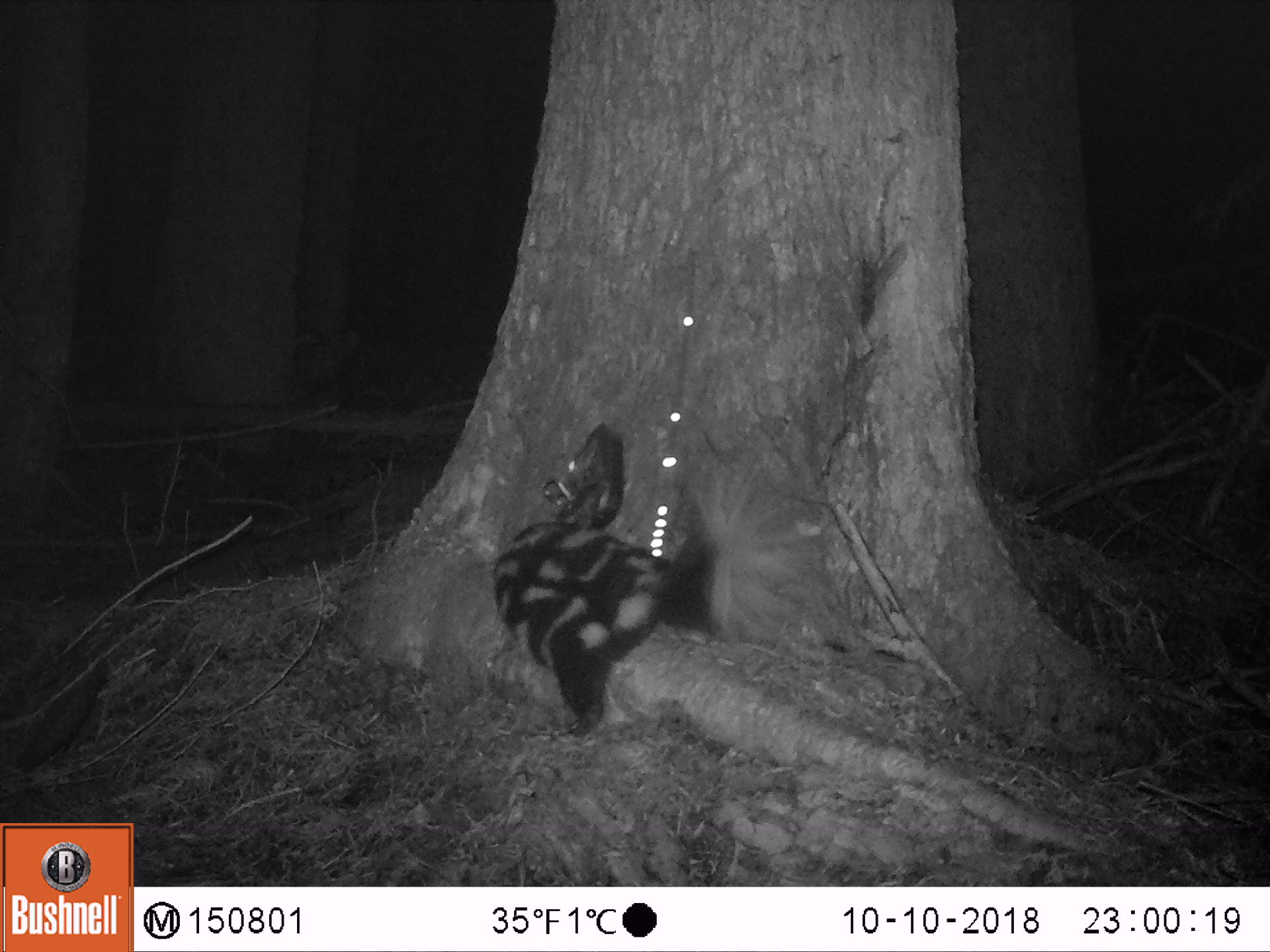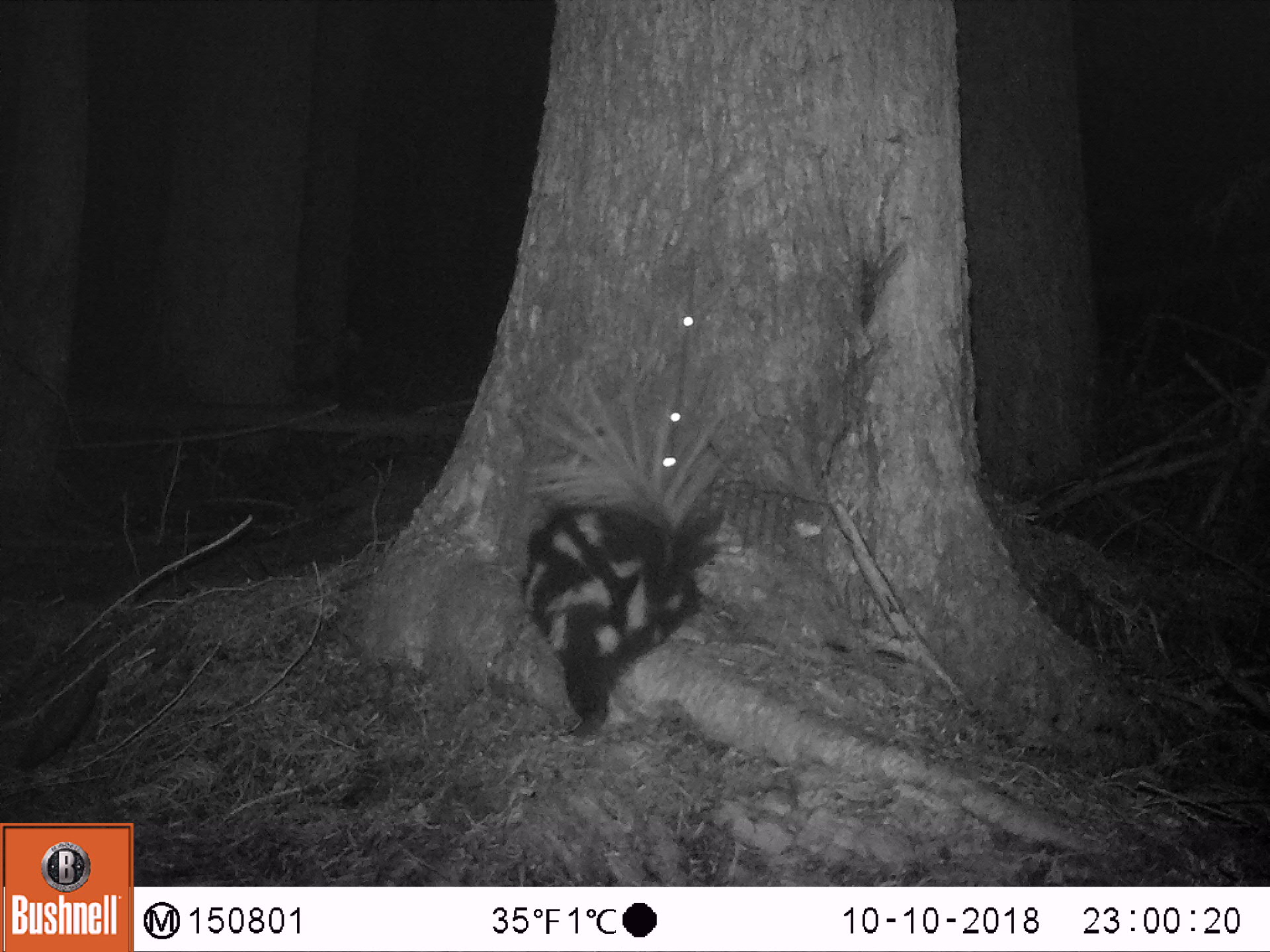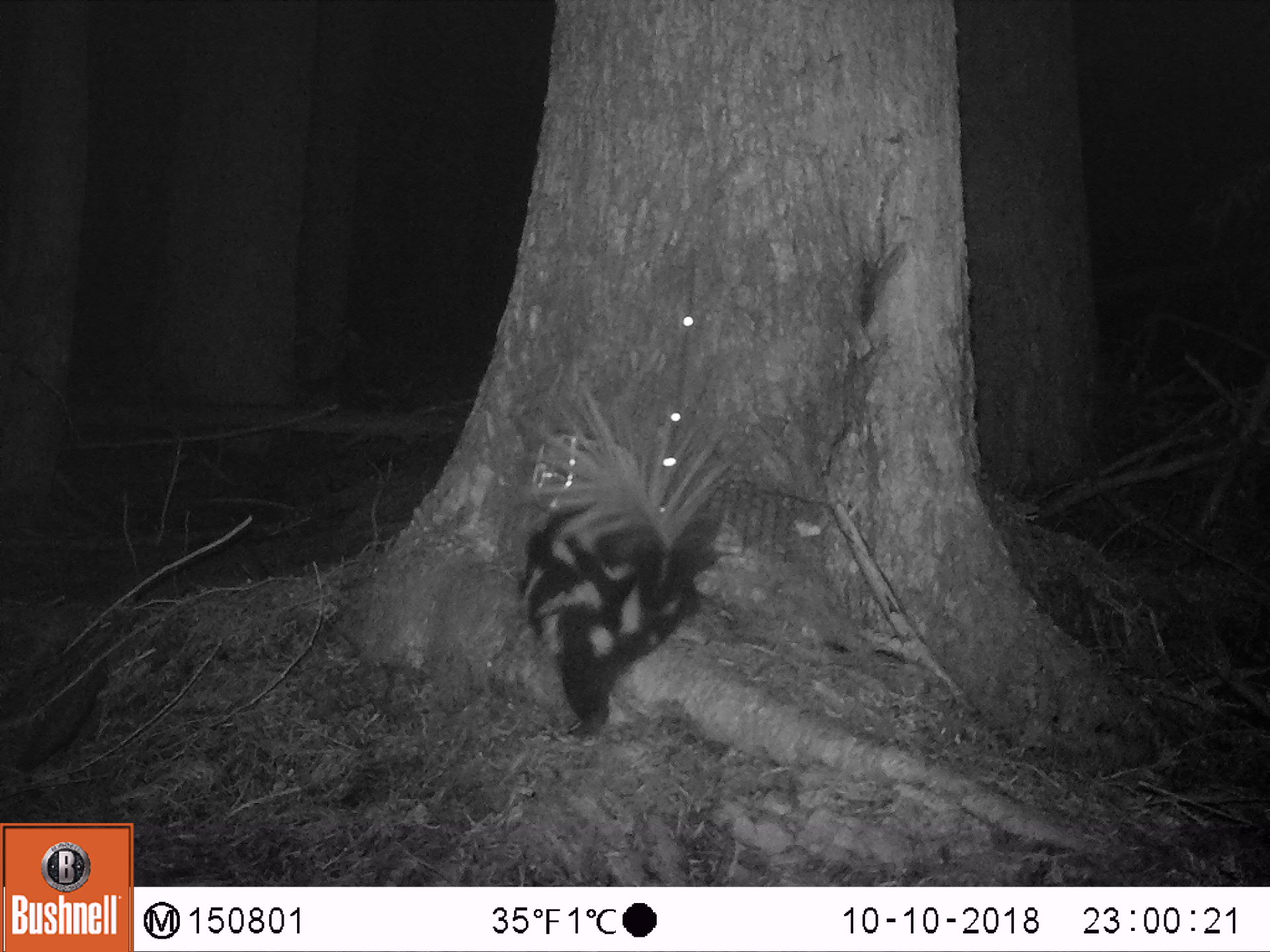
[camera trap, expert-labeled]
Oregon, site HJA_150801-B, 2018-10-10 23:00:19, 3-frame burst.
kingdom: Animalia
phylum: Chordata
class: Mammalia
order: Carnivora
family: Mephitidae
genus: Spilogale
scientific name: Spilogale gracilis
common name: western spotted skunk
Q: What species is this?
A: Western spotted skunk (Spilogale gracilis).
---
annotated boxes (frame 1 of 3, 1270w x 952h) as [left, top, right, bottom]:
western spotted skunk: [464, 452, 808, 751]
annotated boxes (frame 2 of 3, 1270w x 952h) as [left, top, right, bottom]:
western spotted skunk: [508, 358, 754, 758]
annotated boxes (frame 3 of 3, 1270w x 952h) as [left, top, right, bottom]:
western spotted skunk: [460, 379, 740, 755]